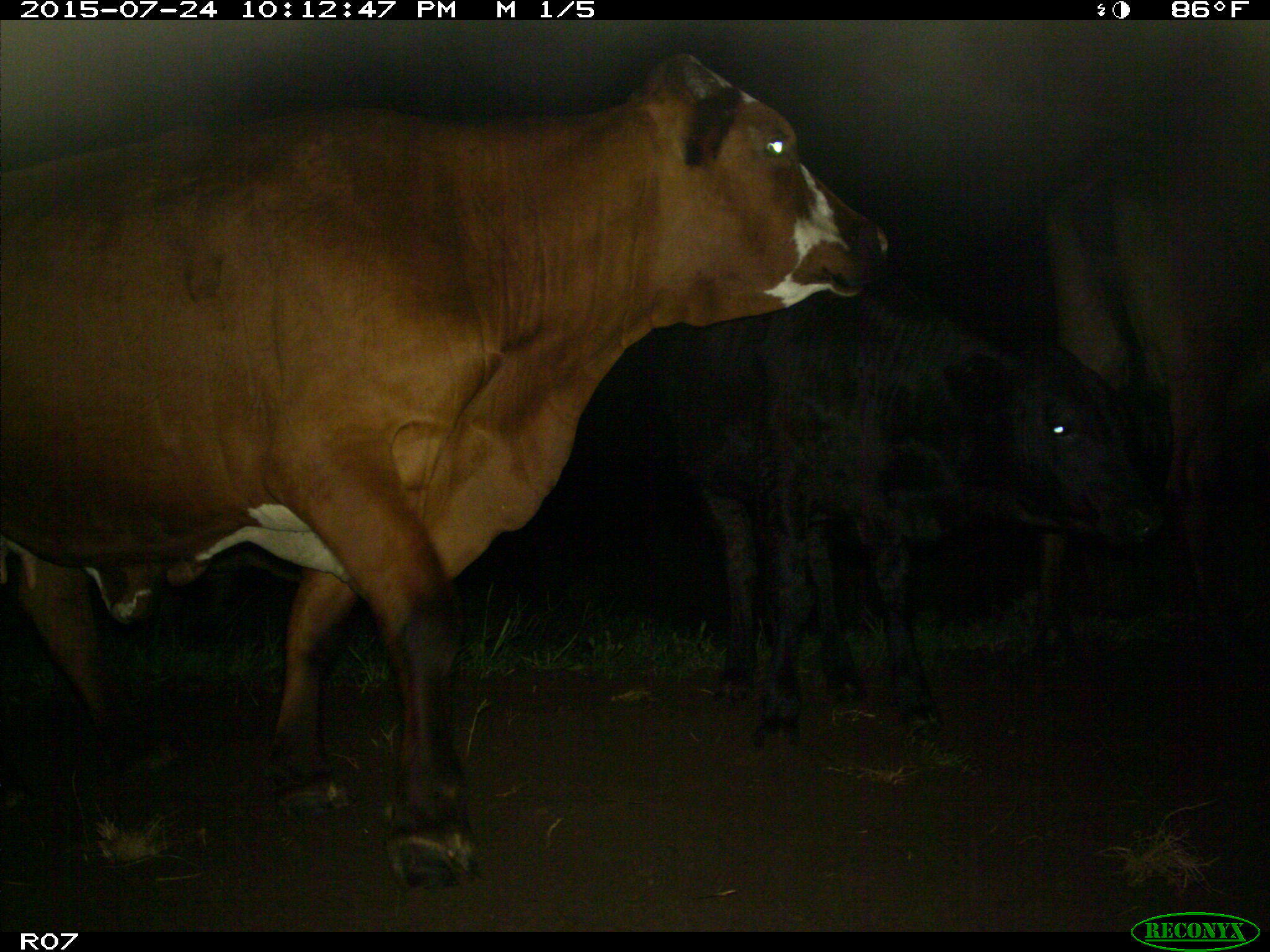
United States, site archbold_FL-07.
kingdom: Animalia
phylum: Chordata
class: Mammalia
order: Artiodactyla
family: Bovidae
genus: Bos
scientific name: Bos taurus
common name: domestic cow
Bos taurus (domestic cow).